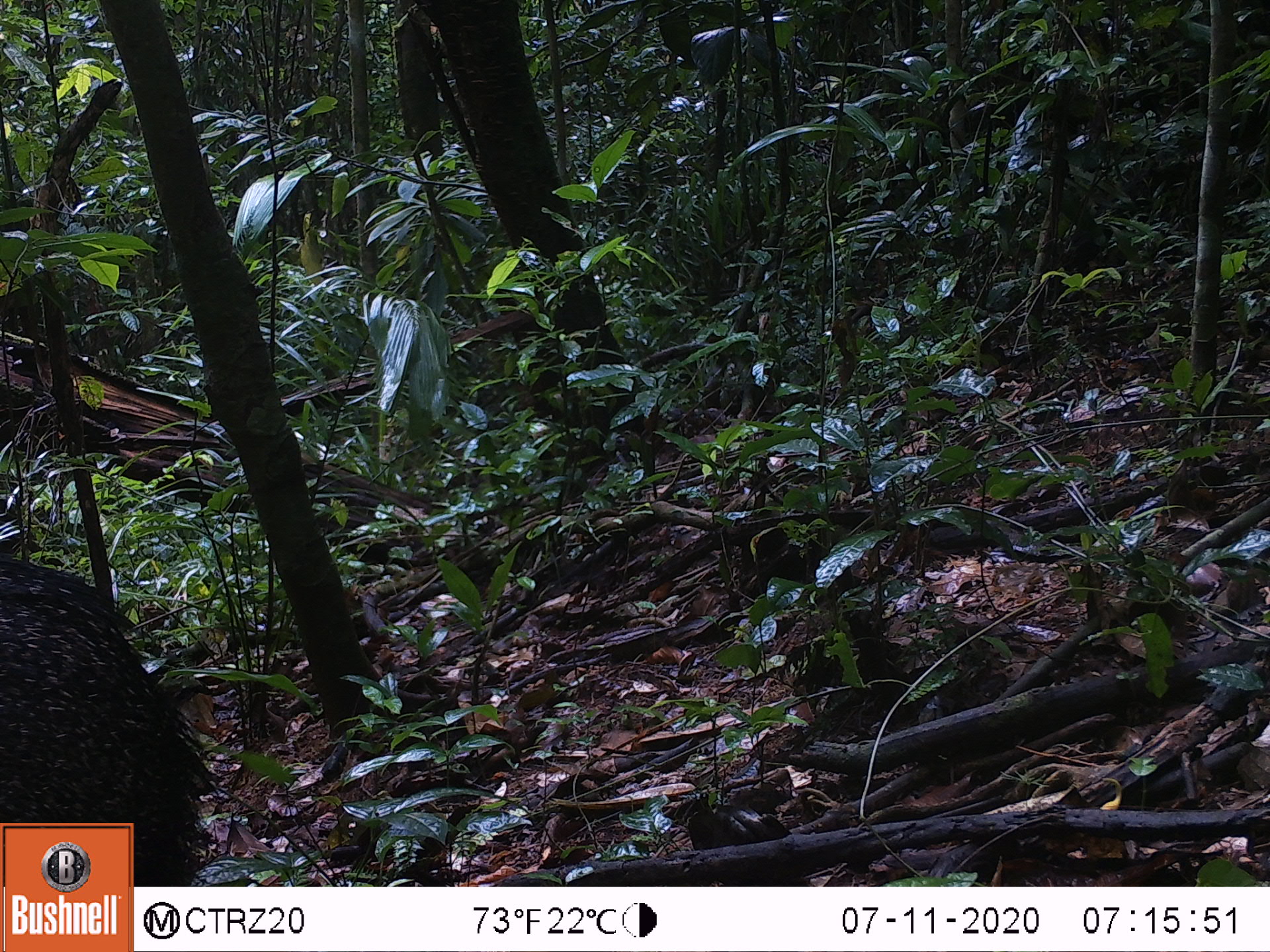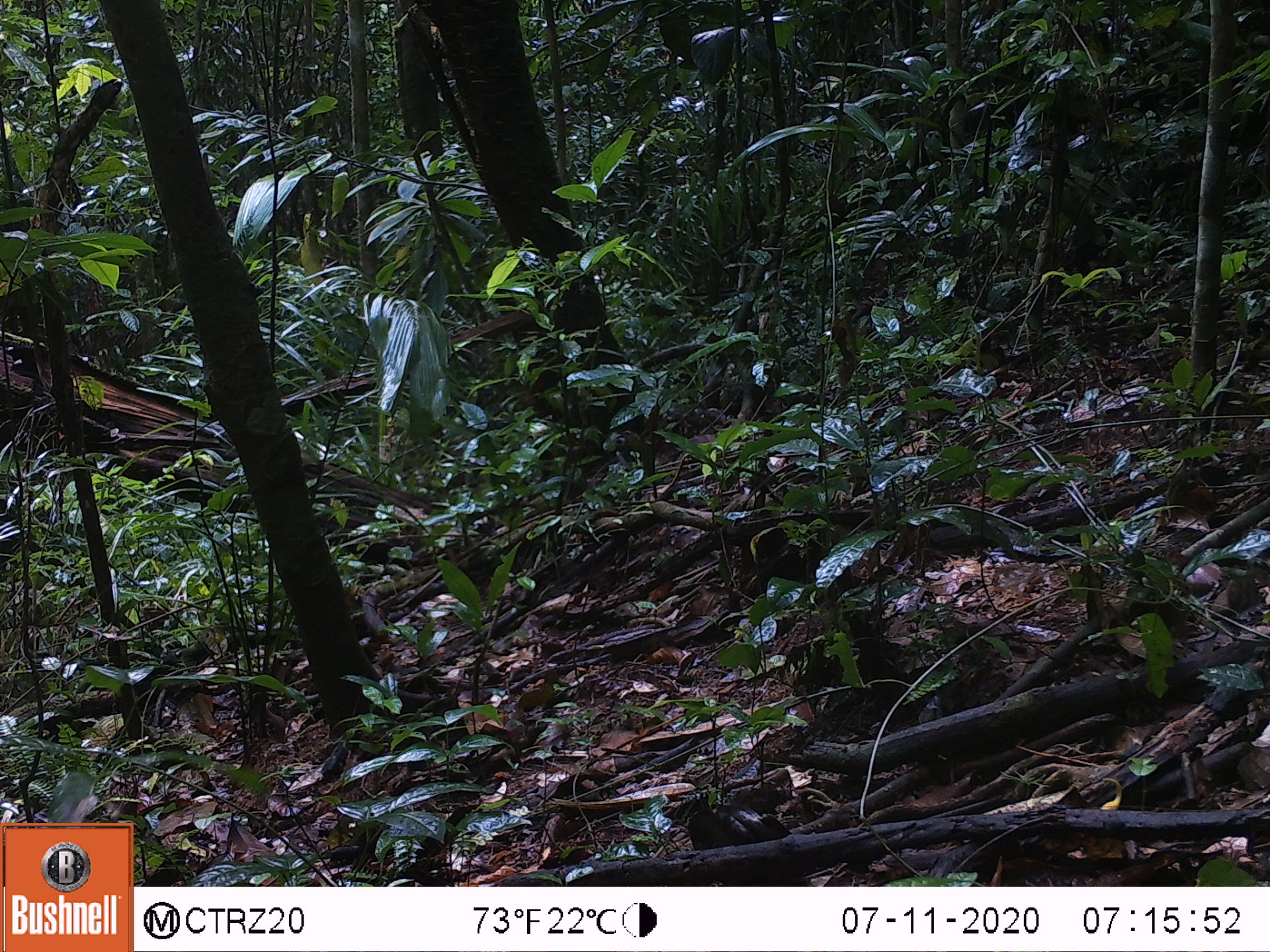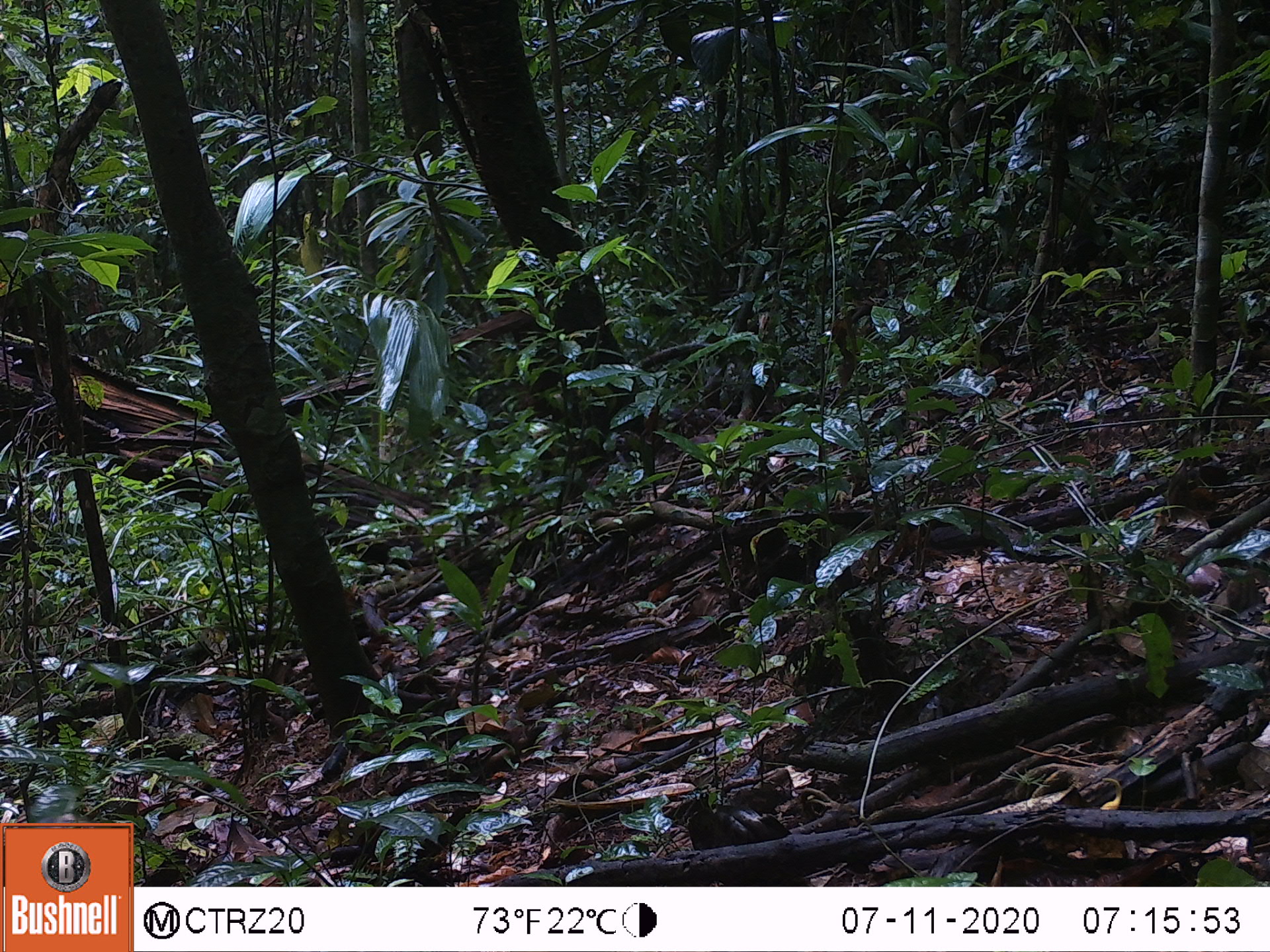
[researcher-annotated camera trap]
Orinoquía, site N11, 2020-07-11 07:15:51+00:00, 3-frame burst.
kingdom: Animalia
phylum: Chordata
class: Mammalia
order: Artiodactyla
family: Tayassuidae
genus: Pecari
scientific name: Pecari tajacu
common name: collared peccary